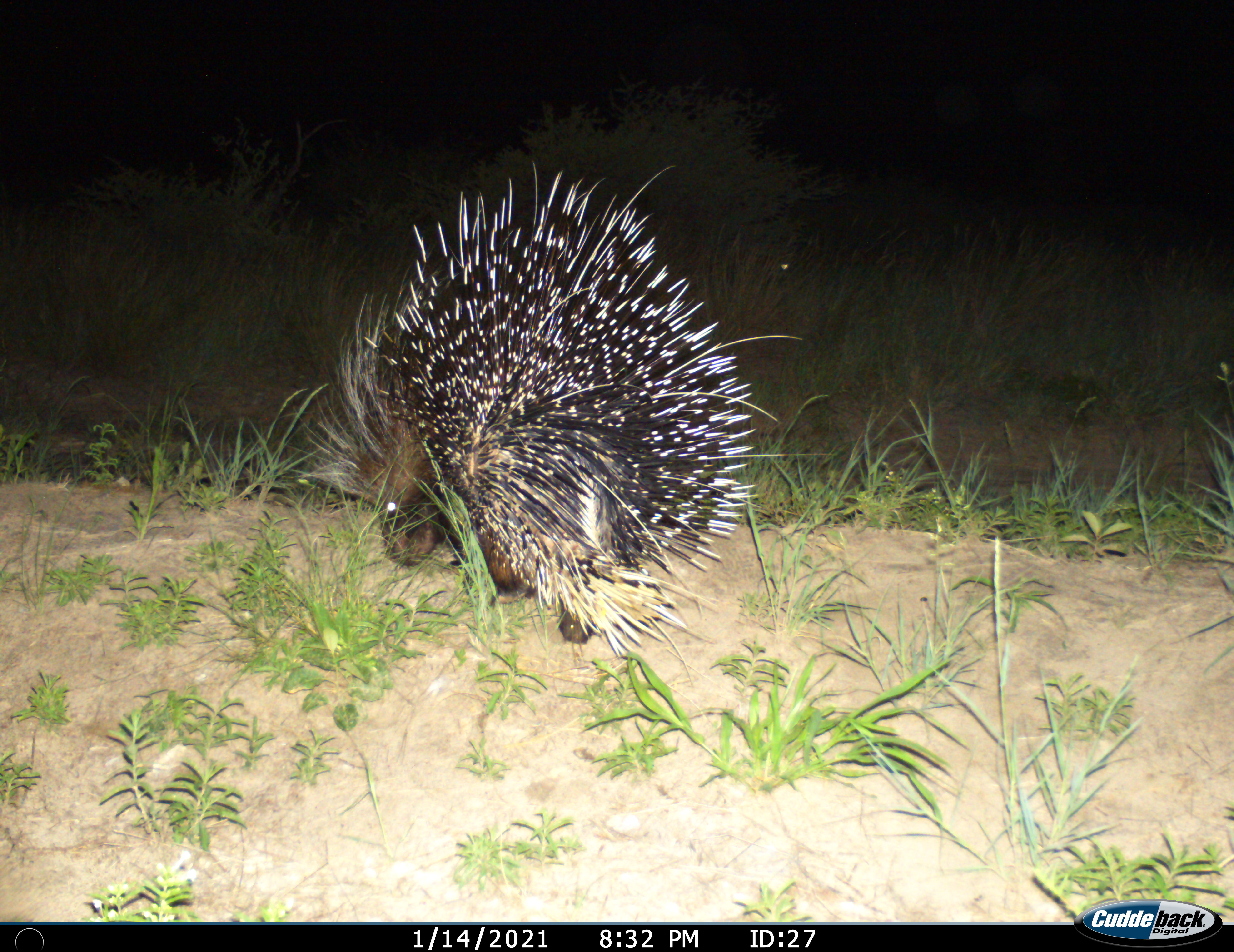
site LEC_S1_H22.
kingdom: Animalia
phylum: Chordata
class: Mammalia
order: Rodentia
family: Hystricidae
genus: Hystrix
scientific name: Hystrix cristata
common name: crested porcupine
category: porcupine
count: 1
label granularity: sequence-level